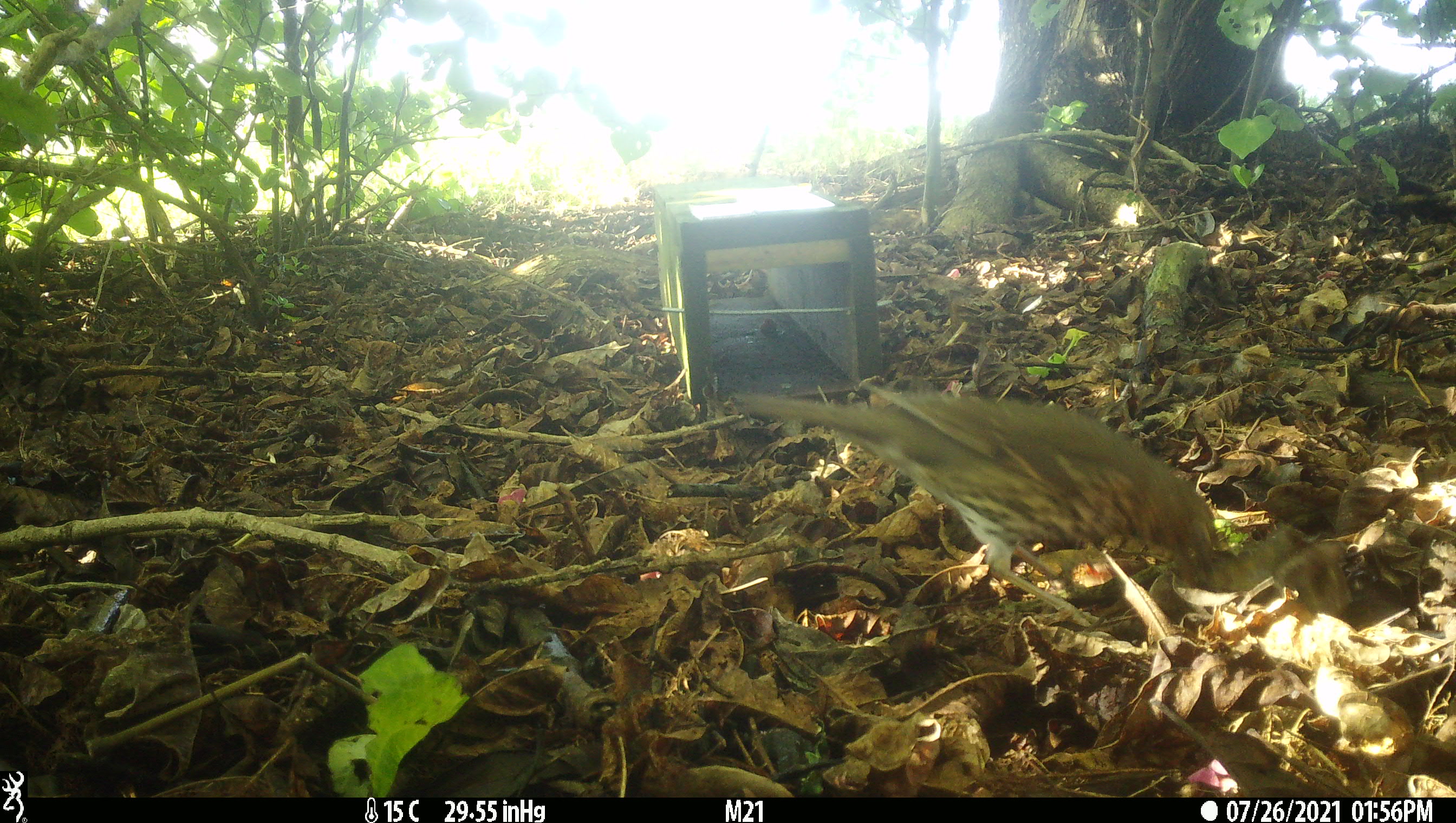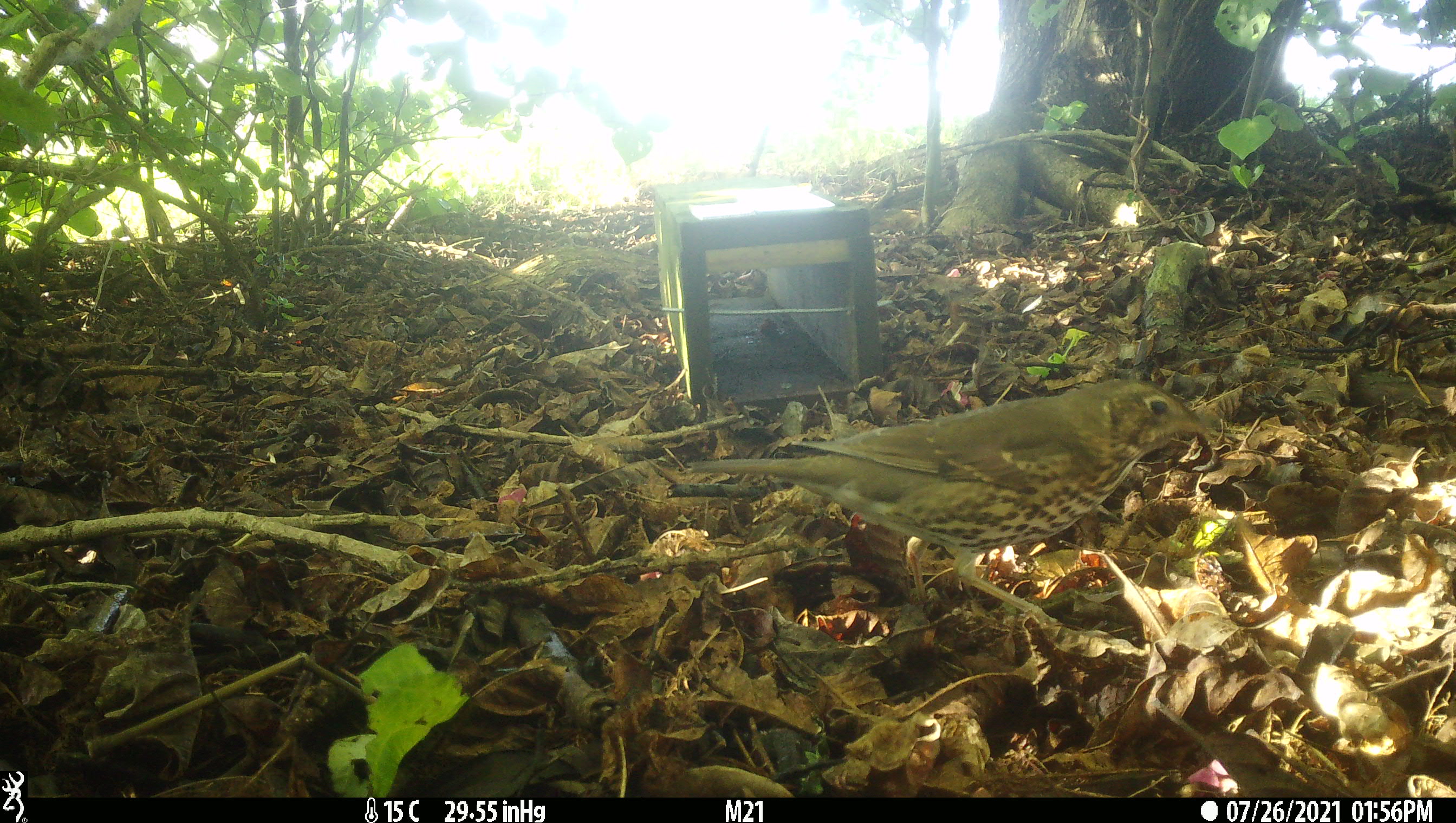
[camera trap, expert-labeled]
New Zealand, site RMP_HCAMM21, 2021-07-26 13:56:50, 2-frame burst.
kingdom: Animalia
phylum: Chordata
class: Aves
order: Passeriformes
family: Turdidae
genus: Turdus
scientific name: Turdus philomelos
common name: song thrush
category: thrush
Thrush (song thrush) (Turdus philomelos).